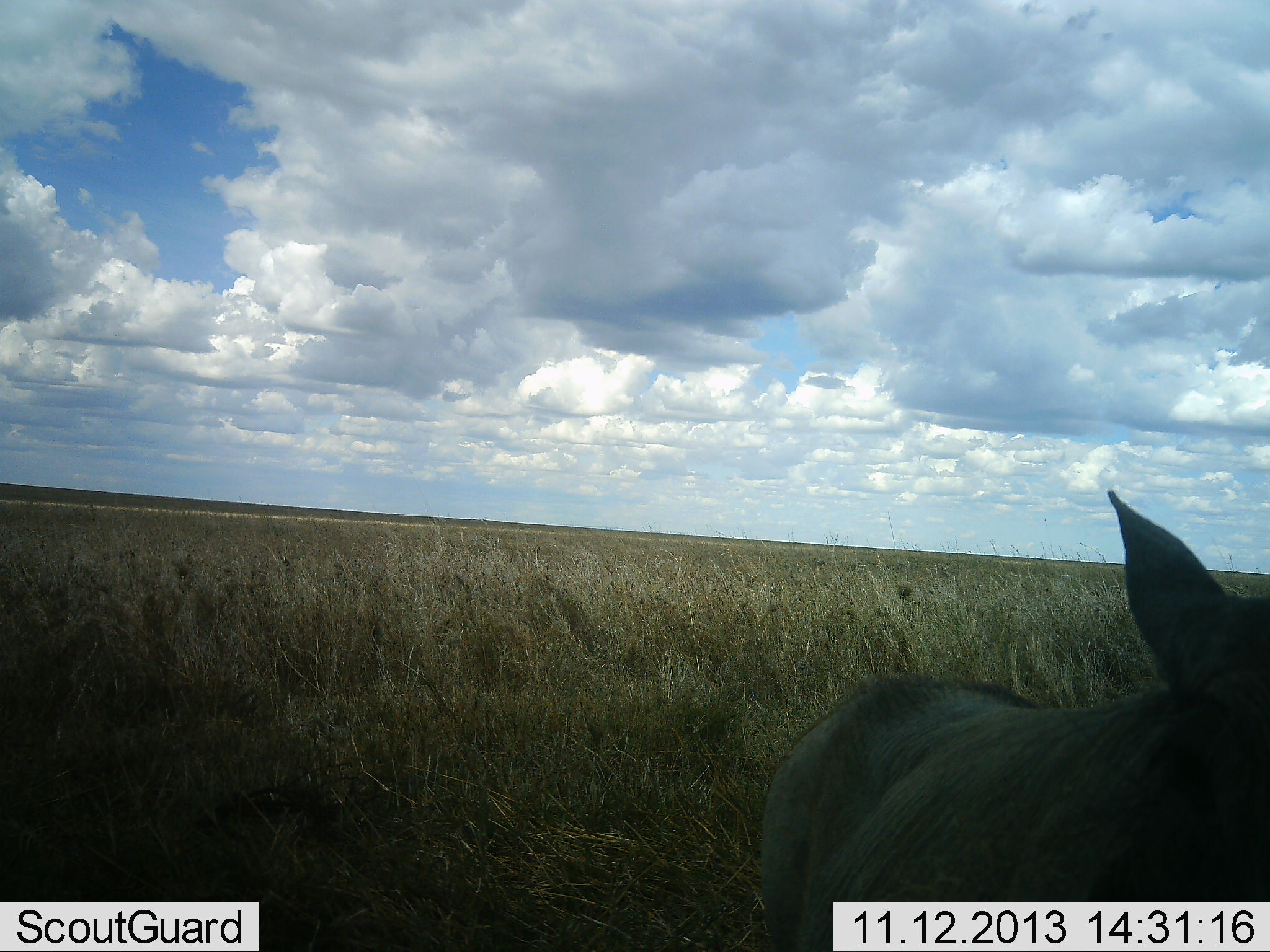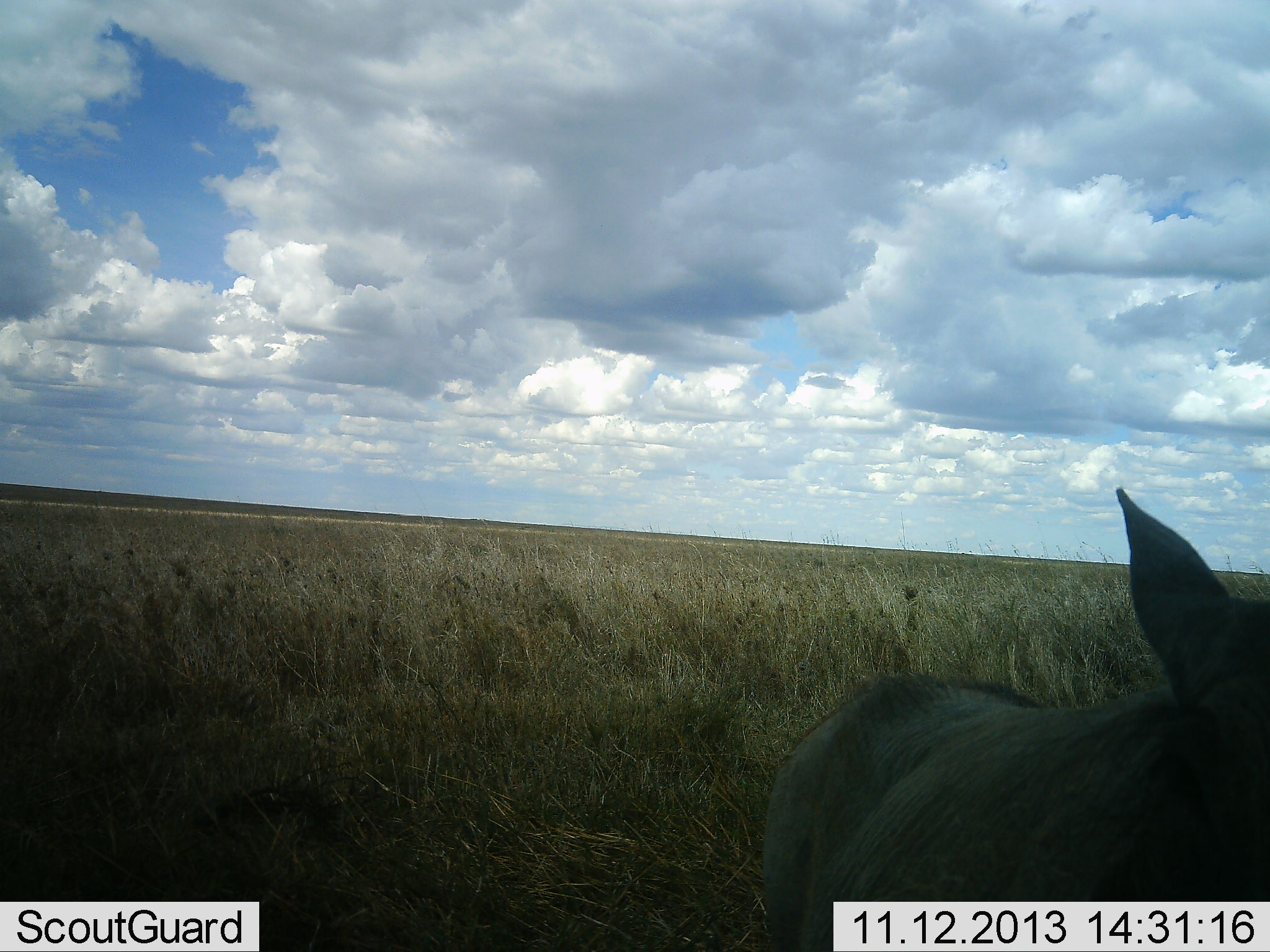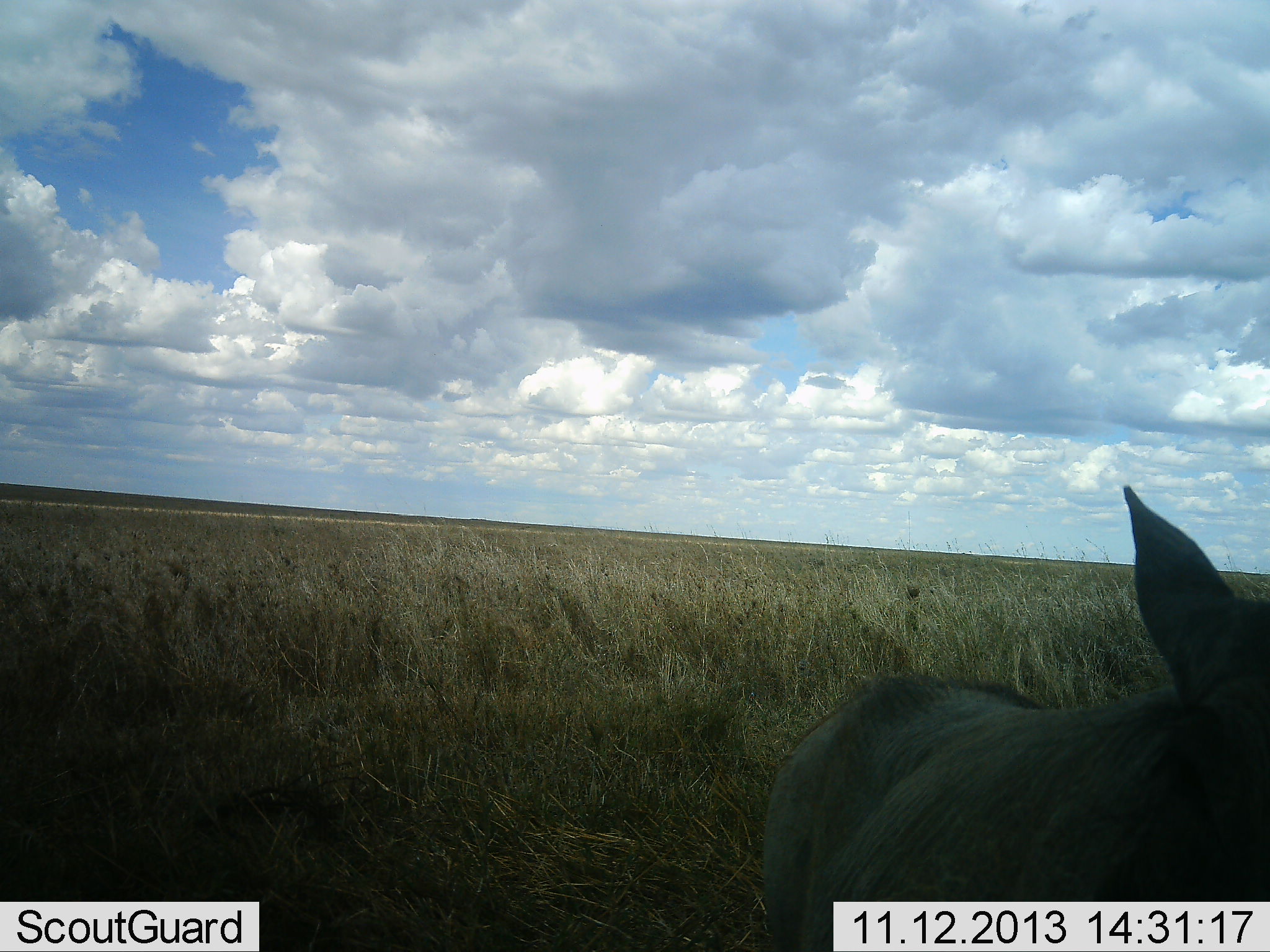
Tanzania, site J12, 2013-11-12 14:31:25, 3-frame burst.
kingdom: Animalia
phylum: Chordata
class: Mammalia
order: Artiodactyla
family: Suidae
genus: Phacochoerus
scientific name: Phacochoerus africanus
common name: warthog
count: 1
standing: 80%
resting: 20%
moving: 0%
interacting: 0%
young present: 0%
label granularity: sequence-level